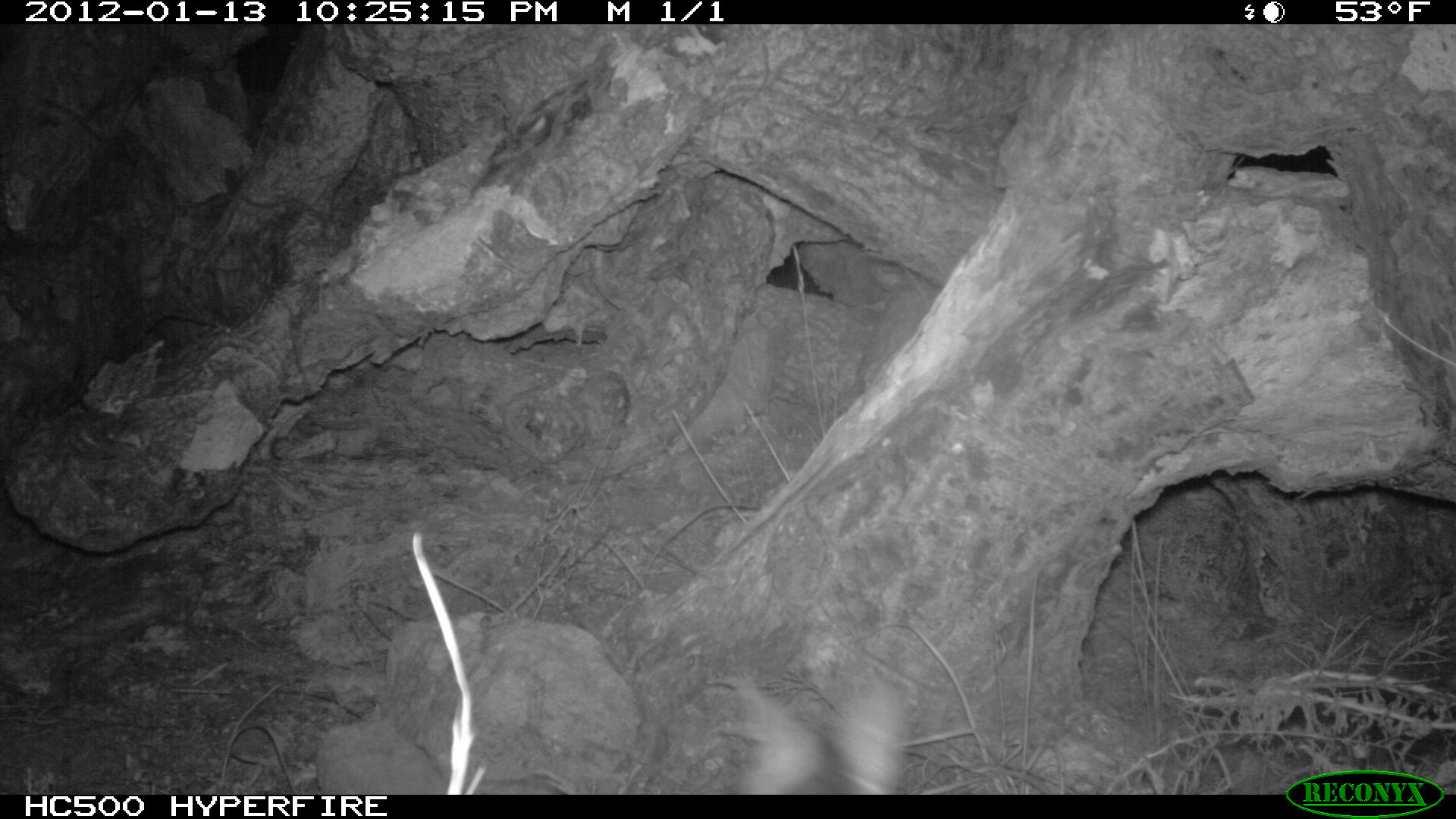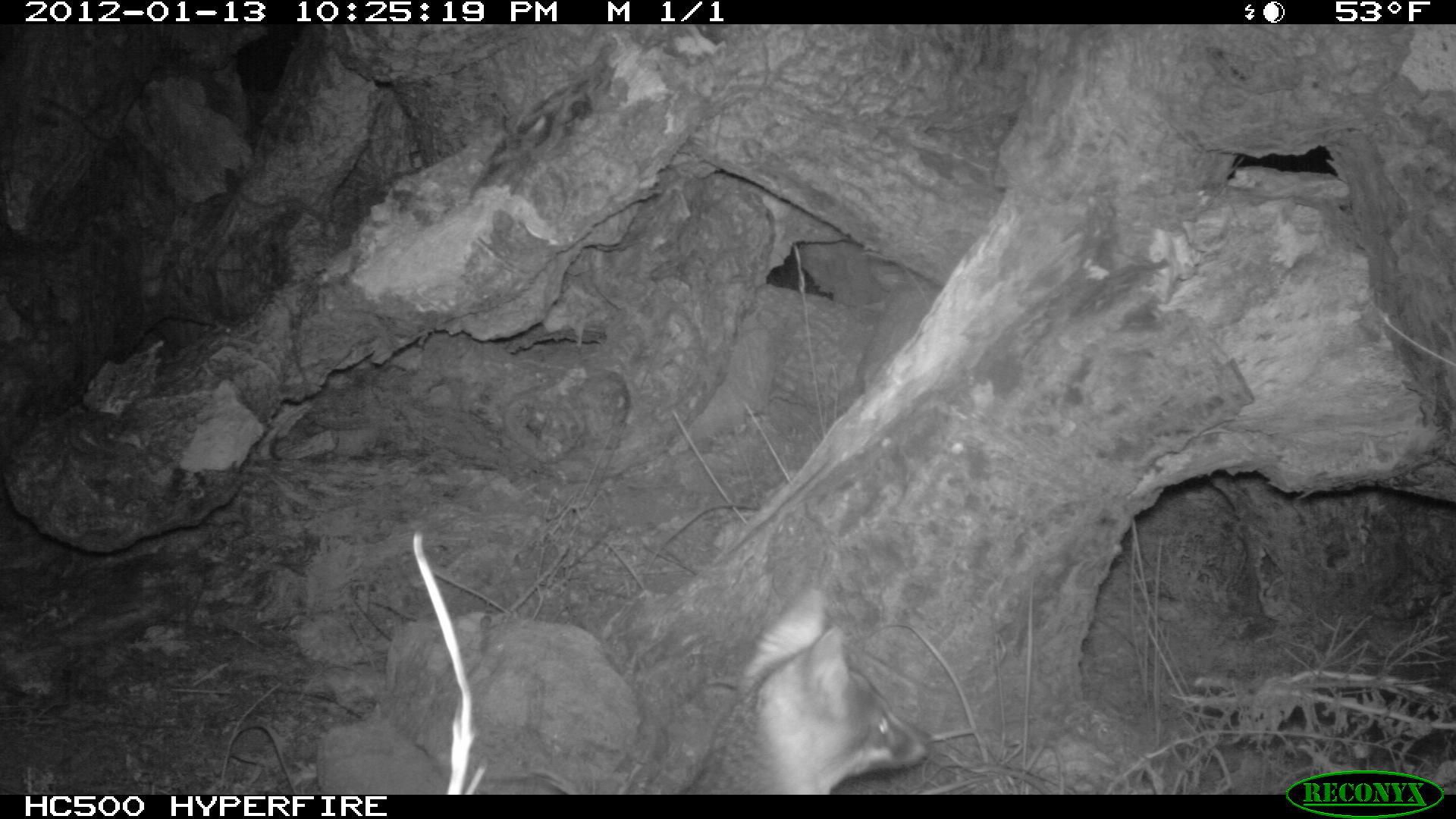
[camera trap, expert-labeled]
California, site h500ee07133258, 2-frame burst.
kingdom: Animalia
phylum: Chordata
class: Mammalia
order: Carnivora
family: Canidae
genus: Urocyon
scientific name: Urocyon littoralis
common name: island fox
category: fox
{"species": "fox (island fox) (Urocyon littoralis)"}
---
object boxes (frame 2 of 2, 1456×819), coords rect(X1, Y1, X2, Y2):
fox: rect(683, 588, 931, 795)